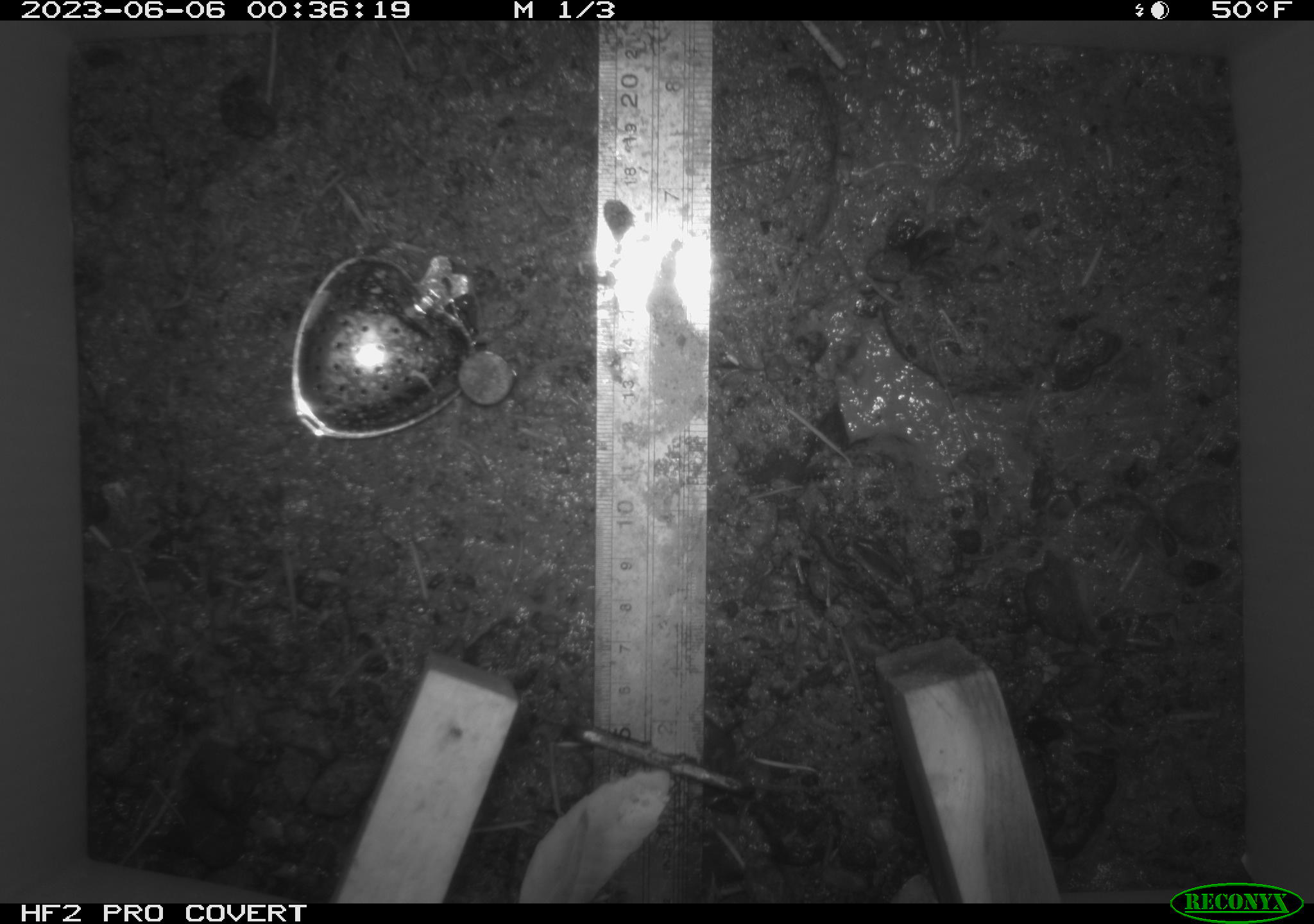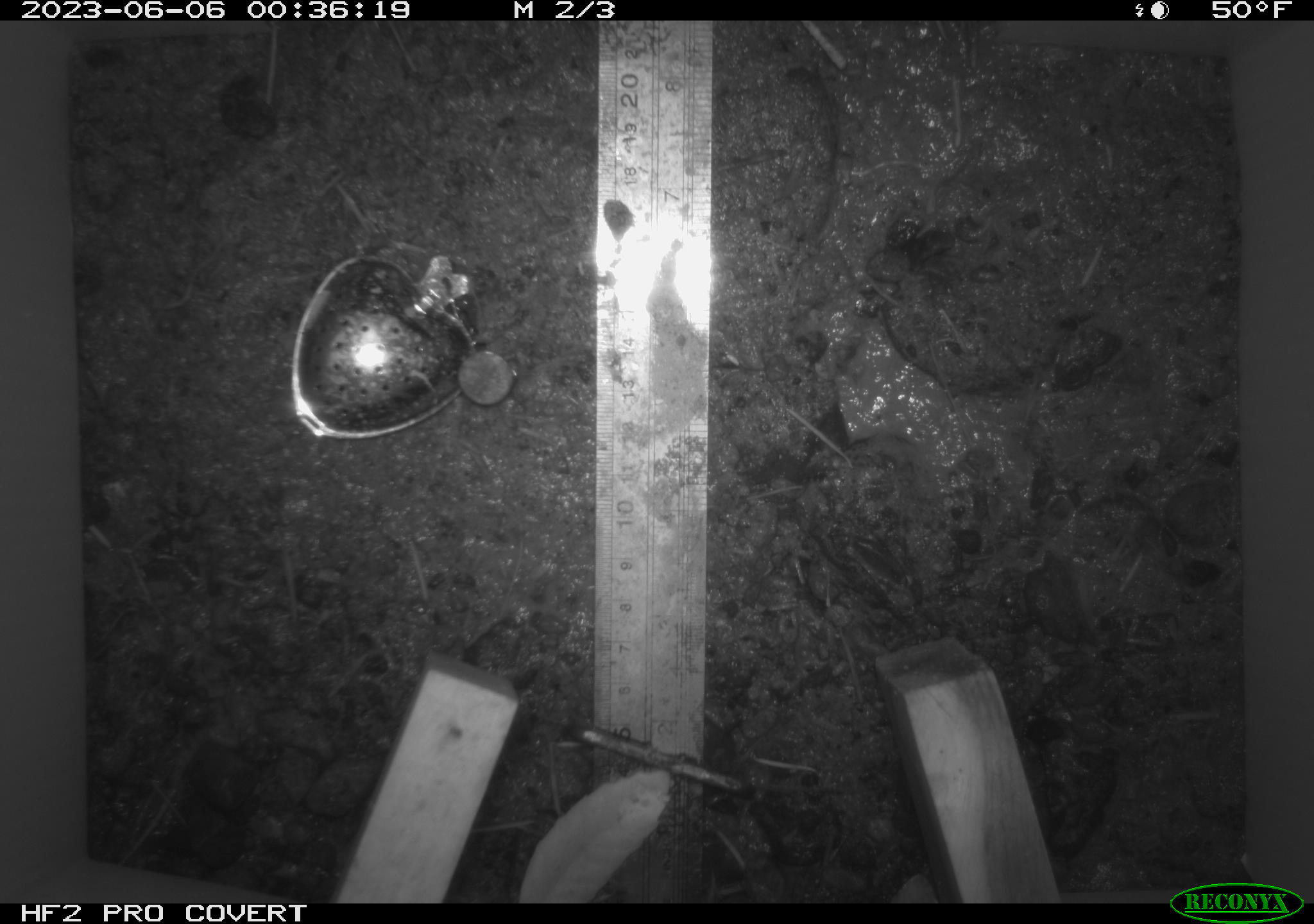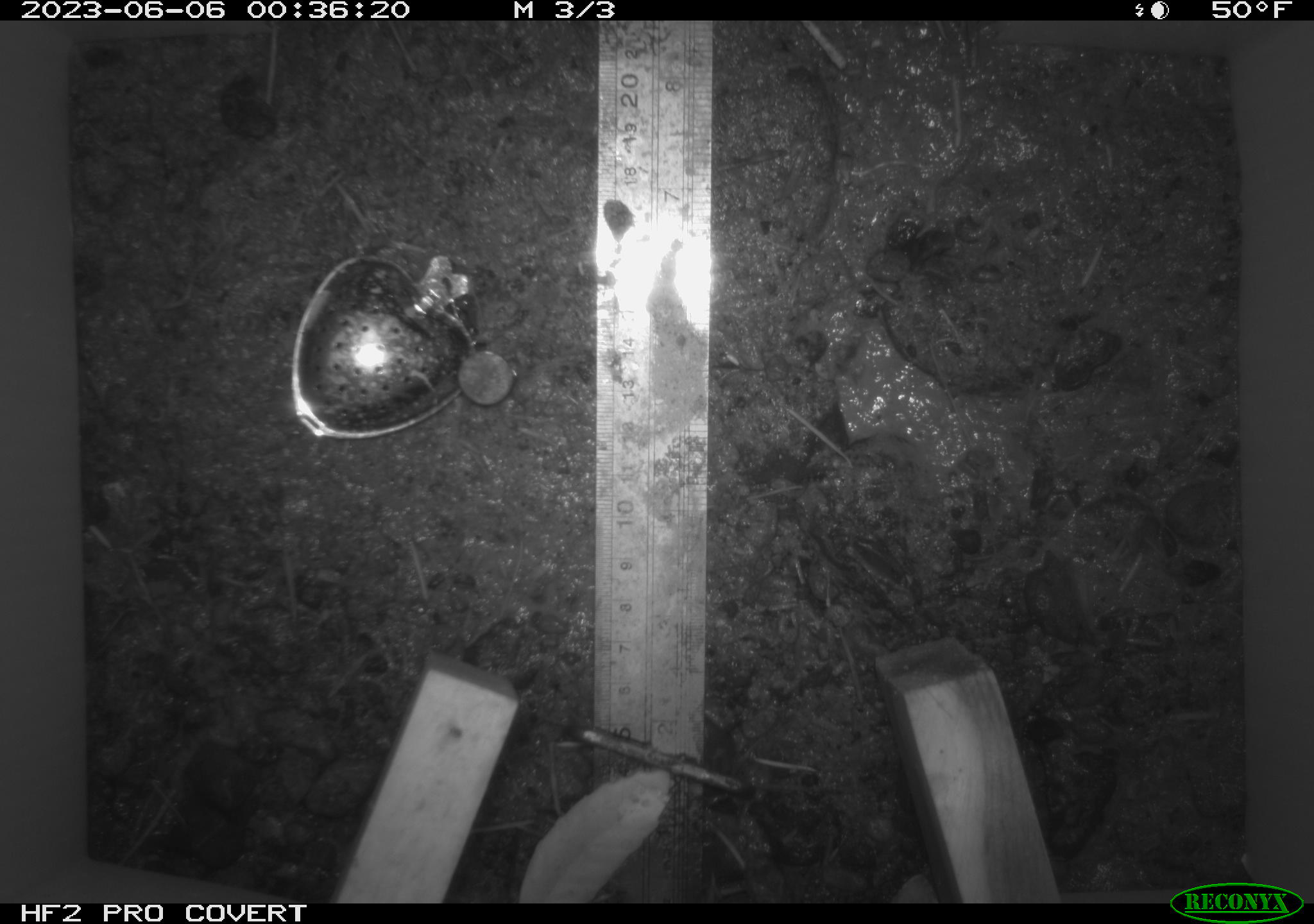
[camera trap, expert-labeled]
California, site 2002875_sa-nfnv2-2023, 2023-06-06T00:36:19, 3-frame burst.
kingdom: Animalia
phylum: Chordata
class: Mammalia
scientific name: Mammalia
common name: small mammal